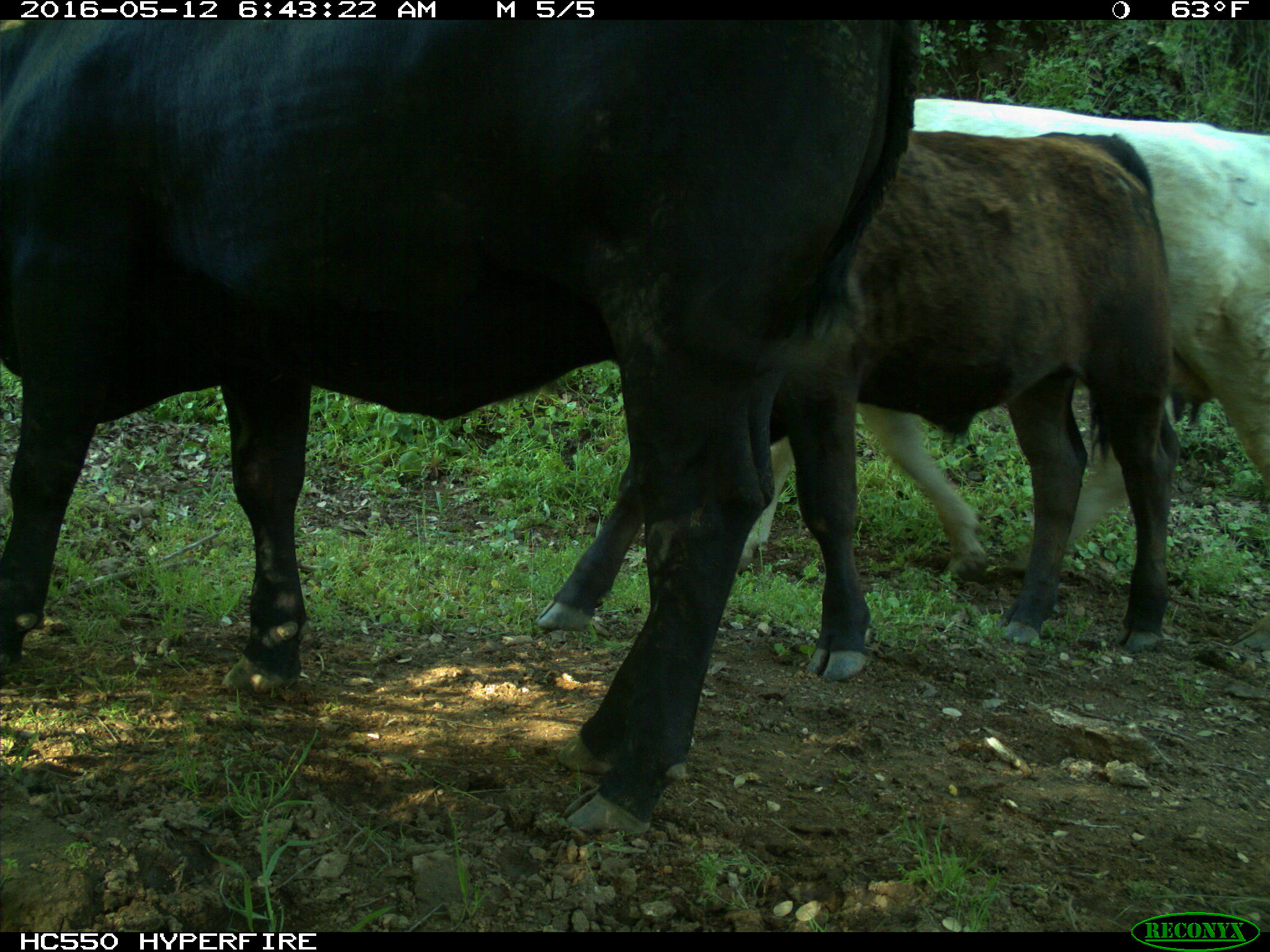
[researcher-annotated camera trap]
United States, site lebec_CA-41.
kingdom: Animalia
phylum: Chordata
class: Mammalia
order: Artiodactyla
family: Bovidae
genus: Bos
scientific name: Bos taurus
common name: domestic cow